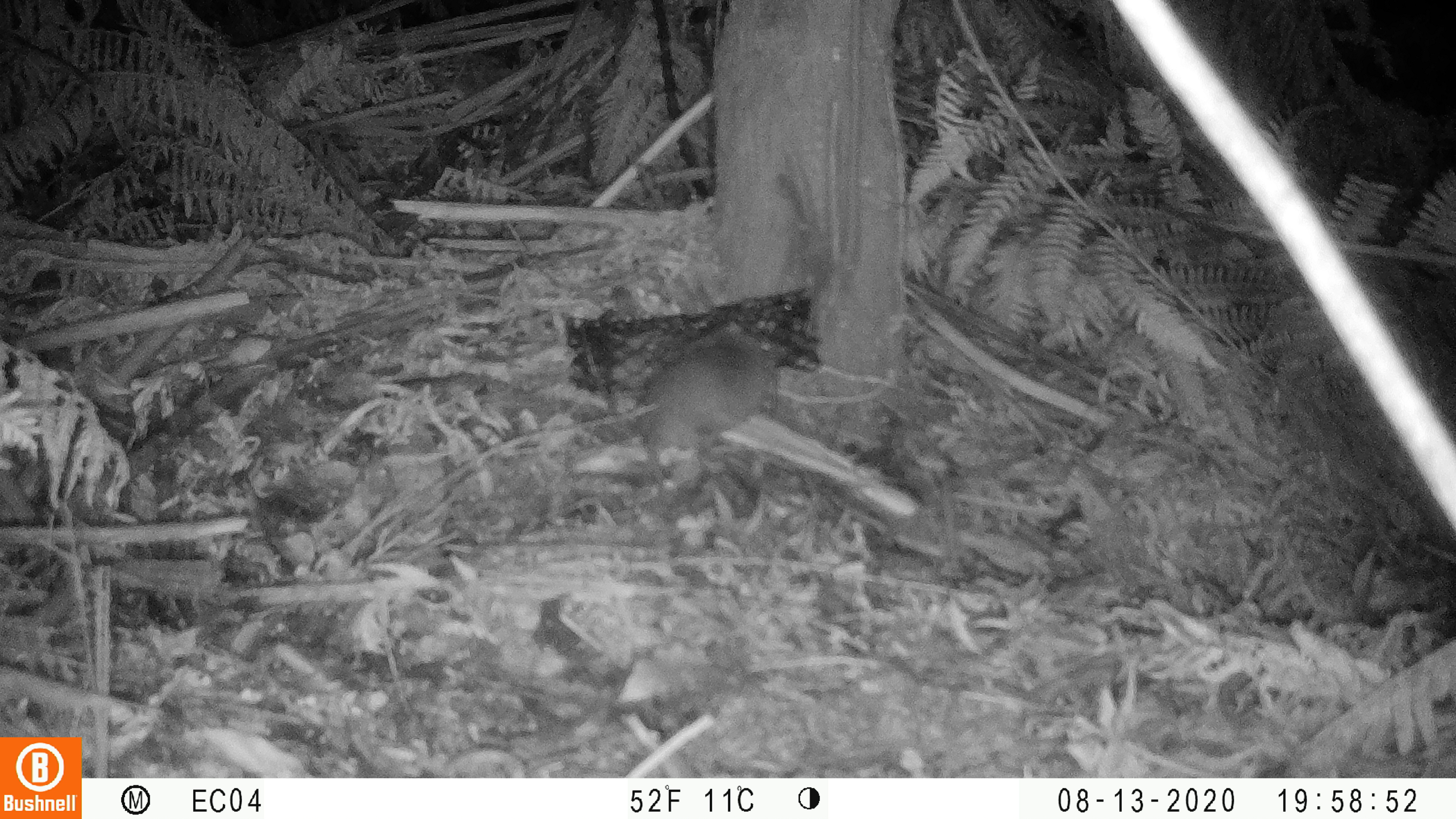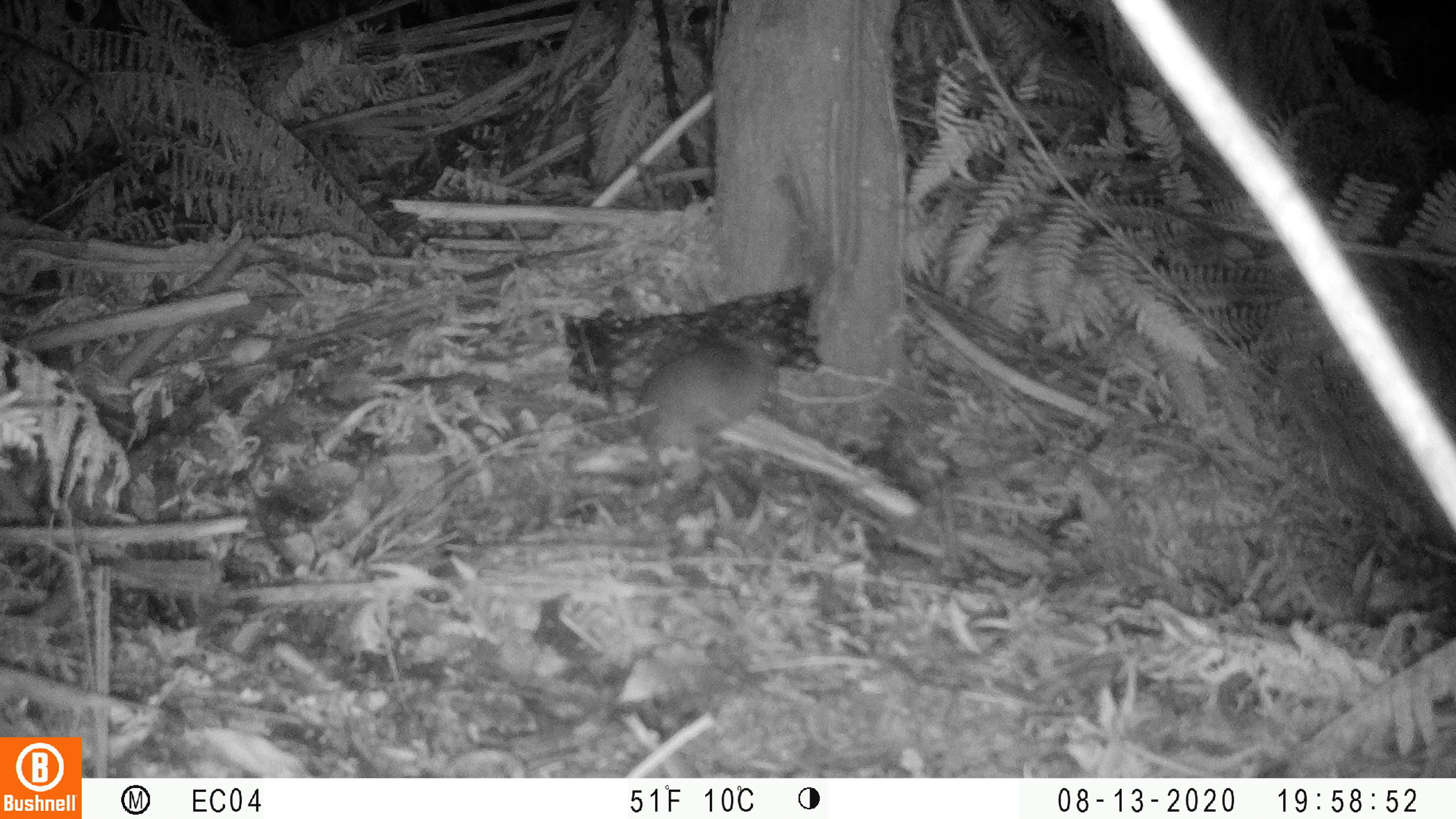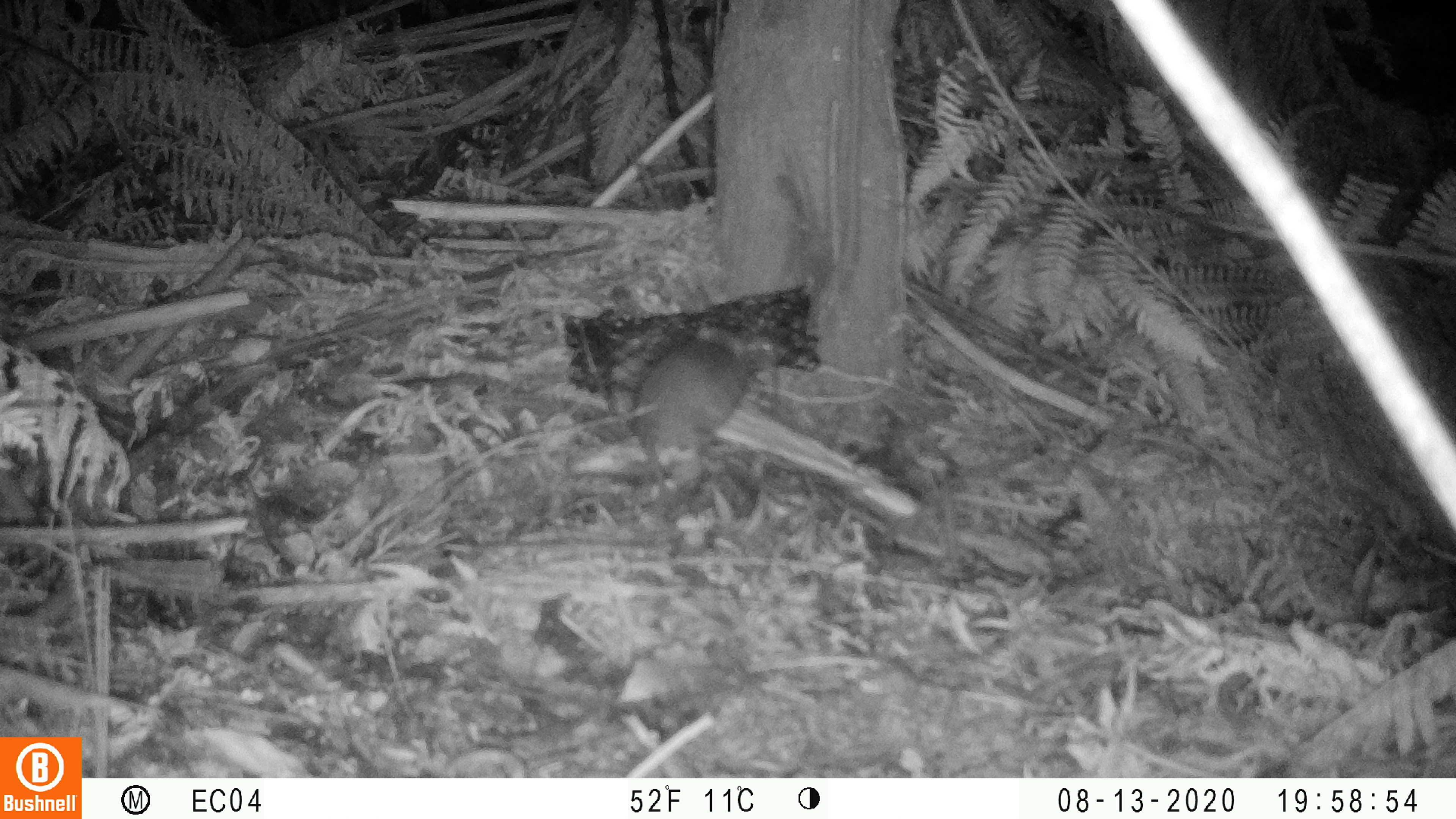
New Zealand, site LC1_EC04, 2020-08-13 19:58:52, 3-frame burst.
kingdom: Animalia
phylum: Chordata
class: Mammalia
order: Rodentia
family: Muridae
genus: Rattus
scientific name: Rattus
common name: rat